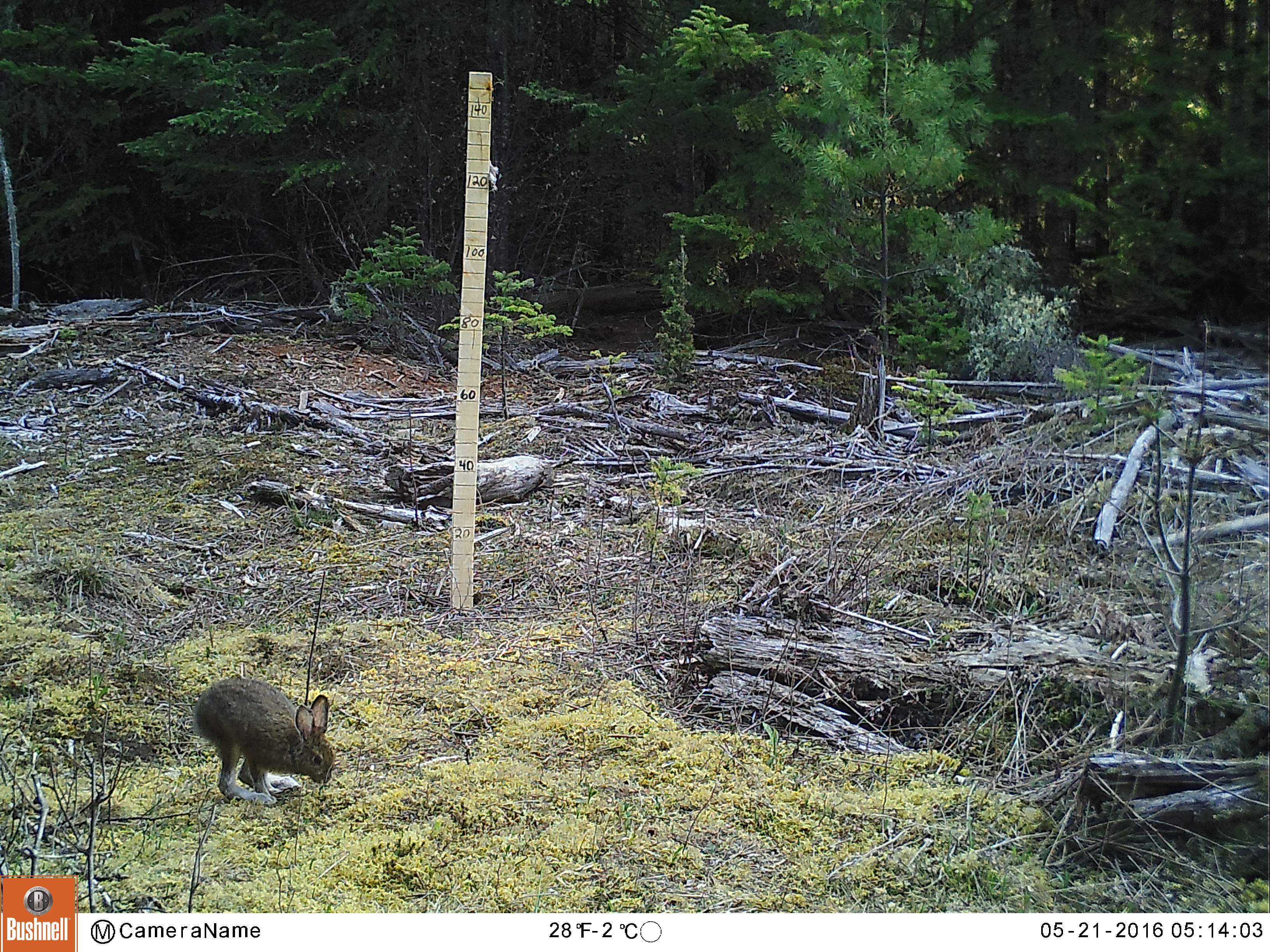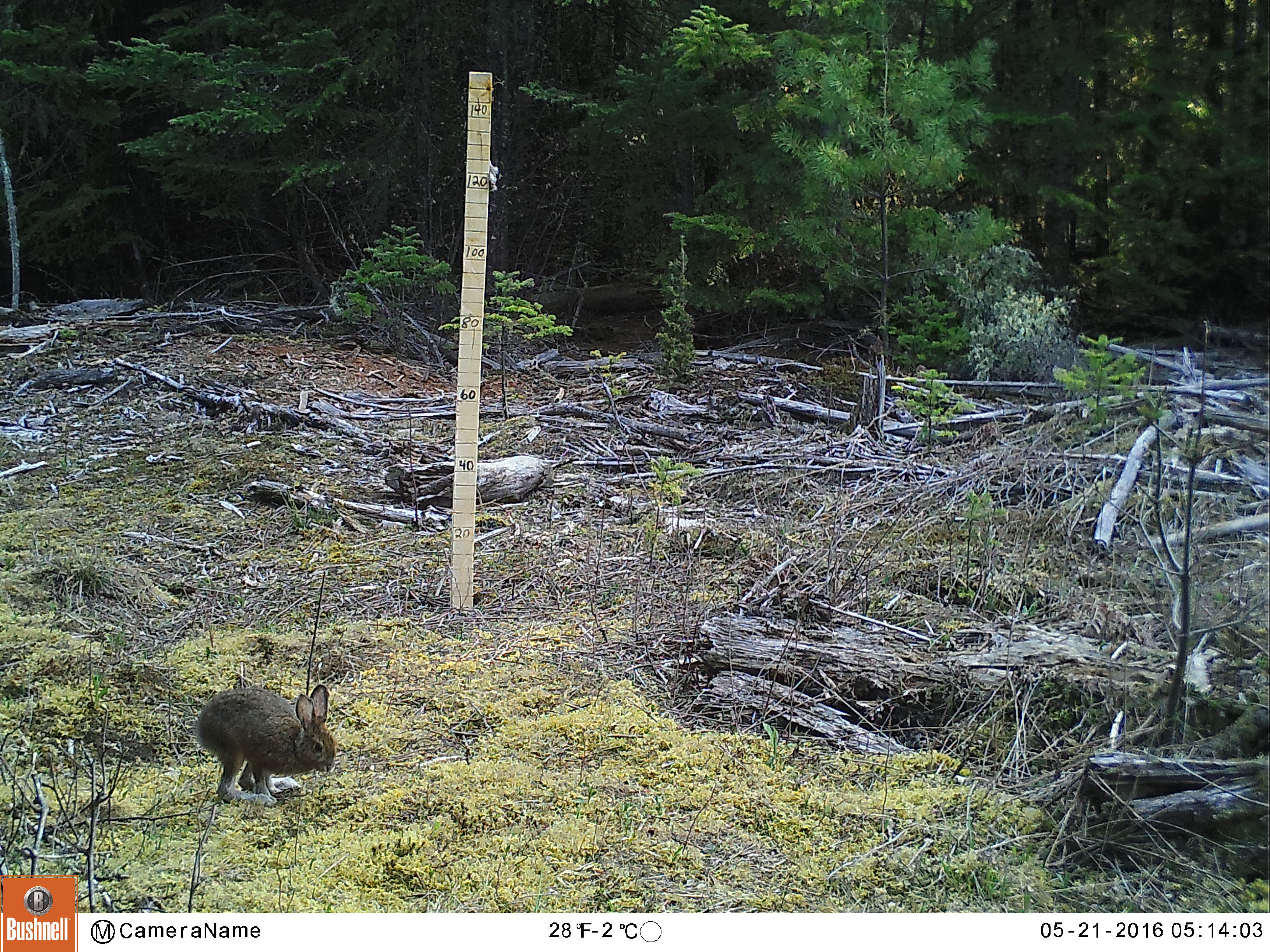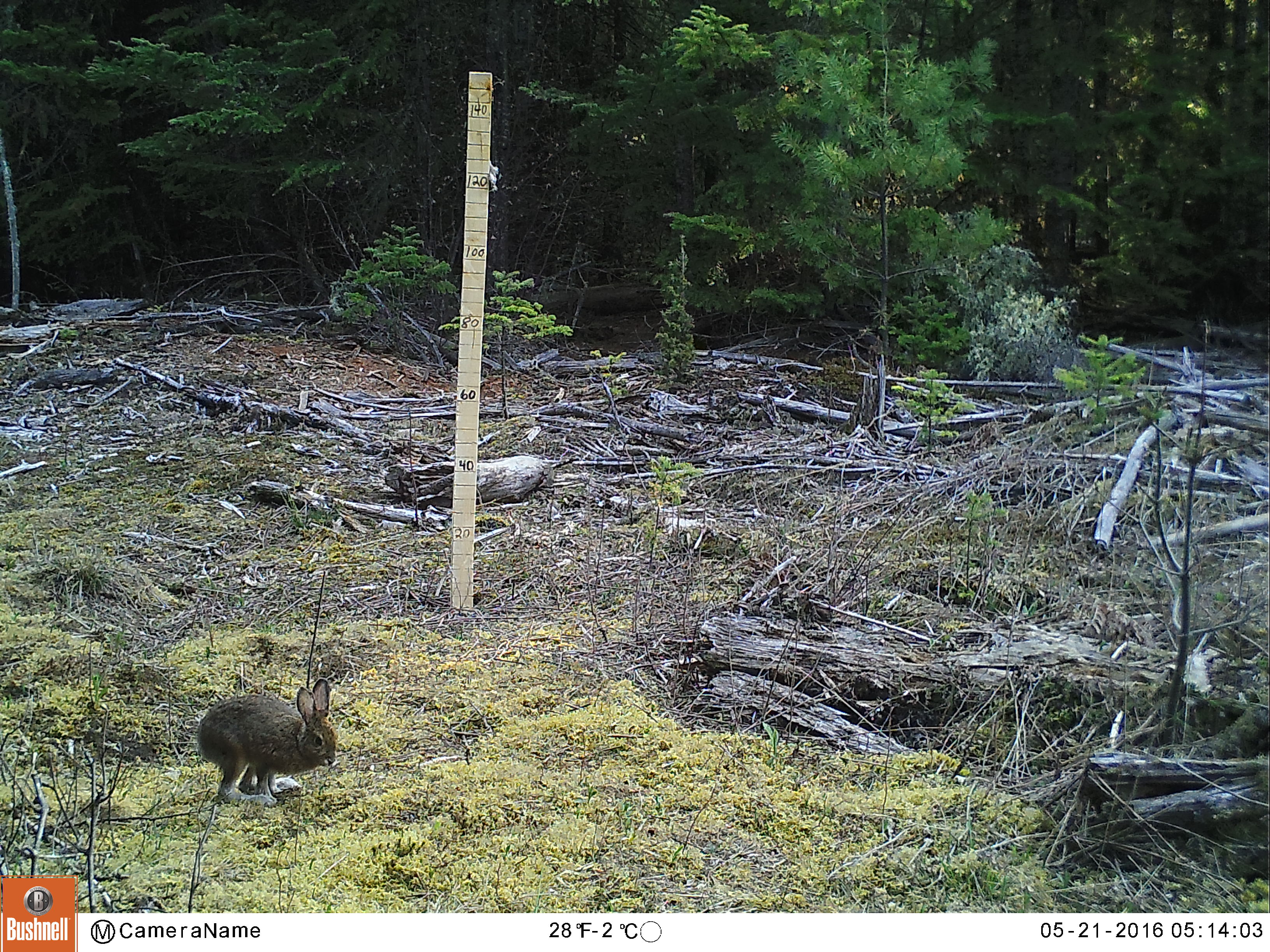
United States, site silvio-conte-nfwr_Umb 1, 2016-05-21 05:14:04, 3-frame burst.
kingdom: Animalia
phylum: Chordata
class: Mammalia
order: Lagomorpha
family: Leporidae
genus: Lepus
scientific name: Lepus americanus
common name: snowshoe hare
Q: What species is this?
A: Snowshoe hare (Lepus americanus).